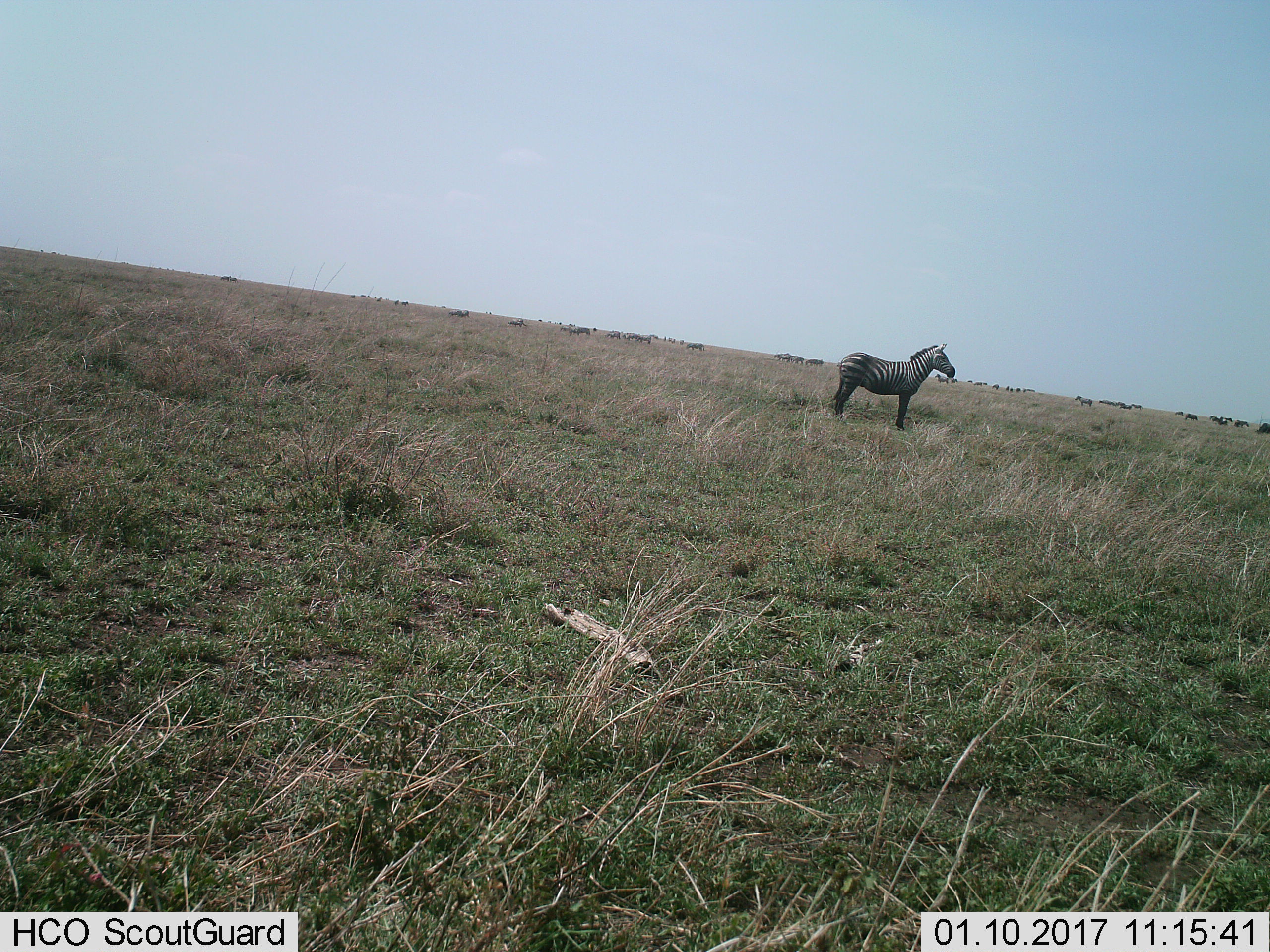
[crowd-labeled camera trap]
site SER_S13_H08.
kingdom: Animalia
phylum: Chordata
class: Mammalia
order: Perissodactyla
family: Equidae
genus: Equus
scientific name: Equus quagga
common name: plains zebra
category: zebraplains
Zebraplains (plains zebra) (Equus quagga), count 3. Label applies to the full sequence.